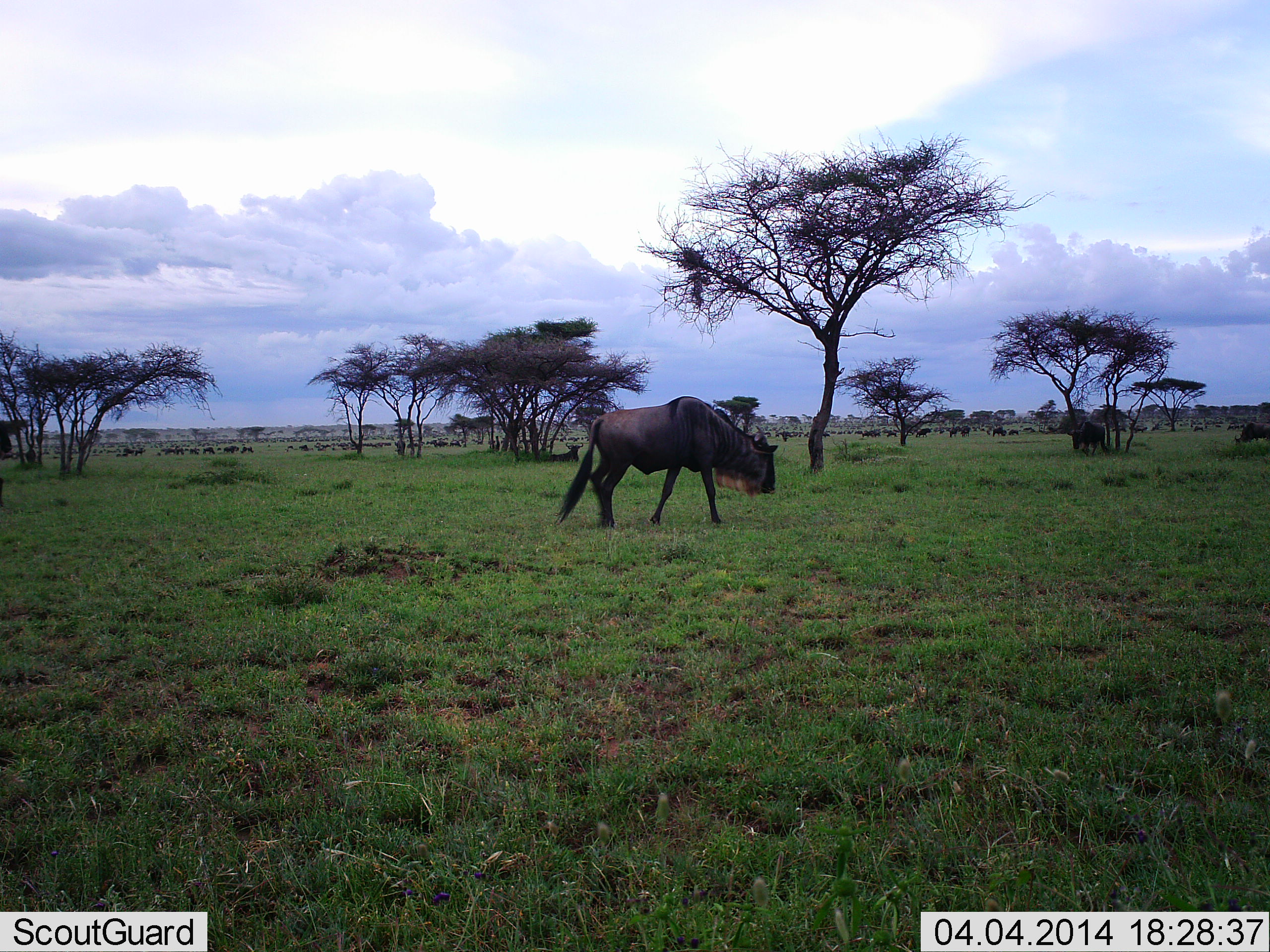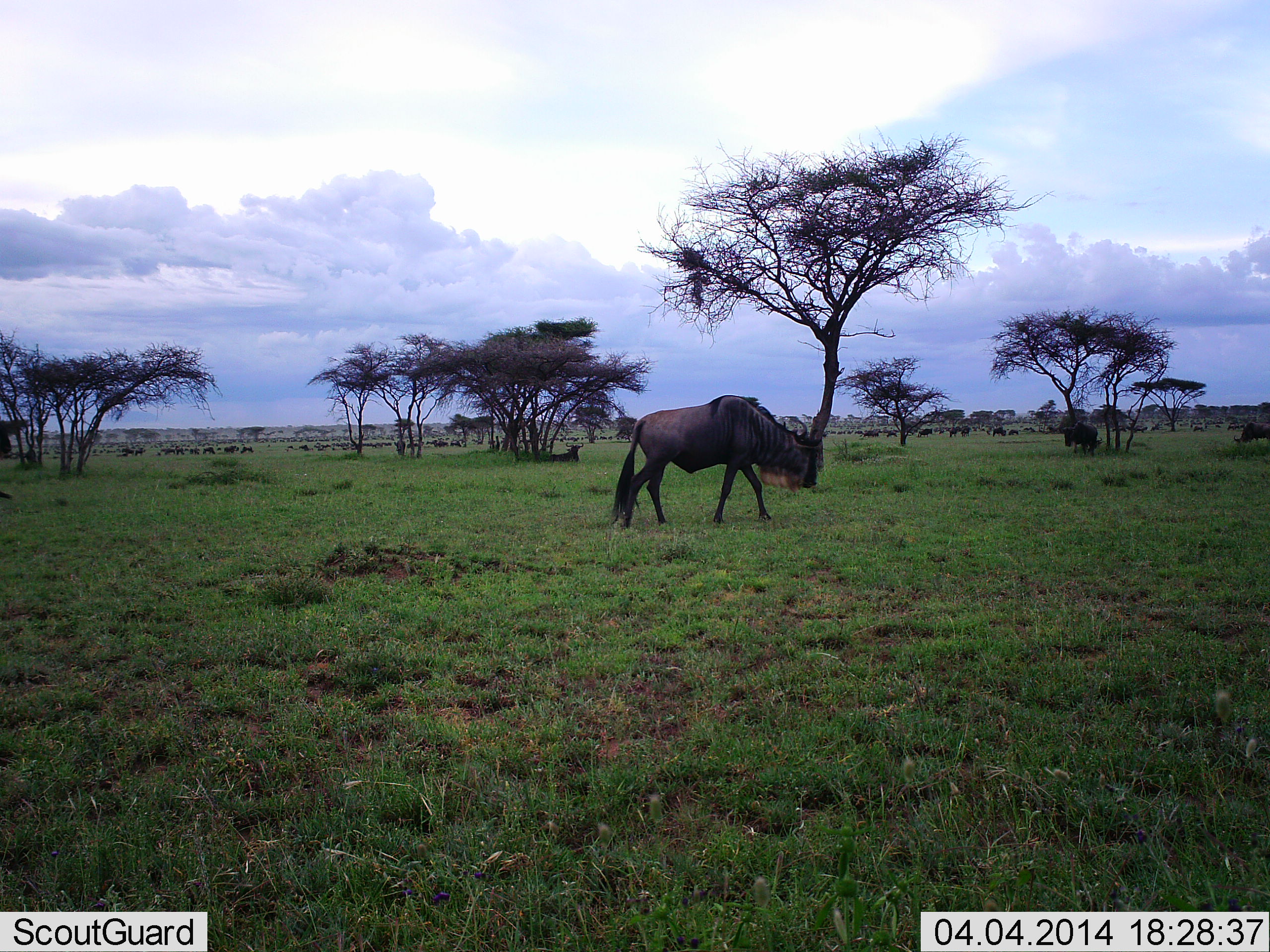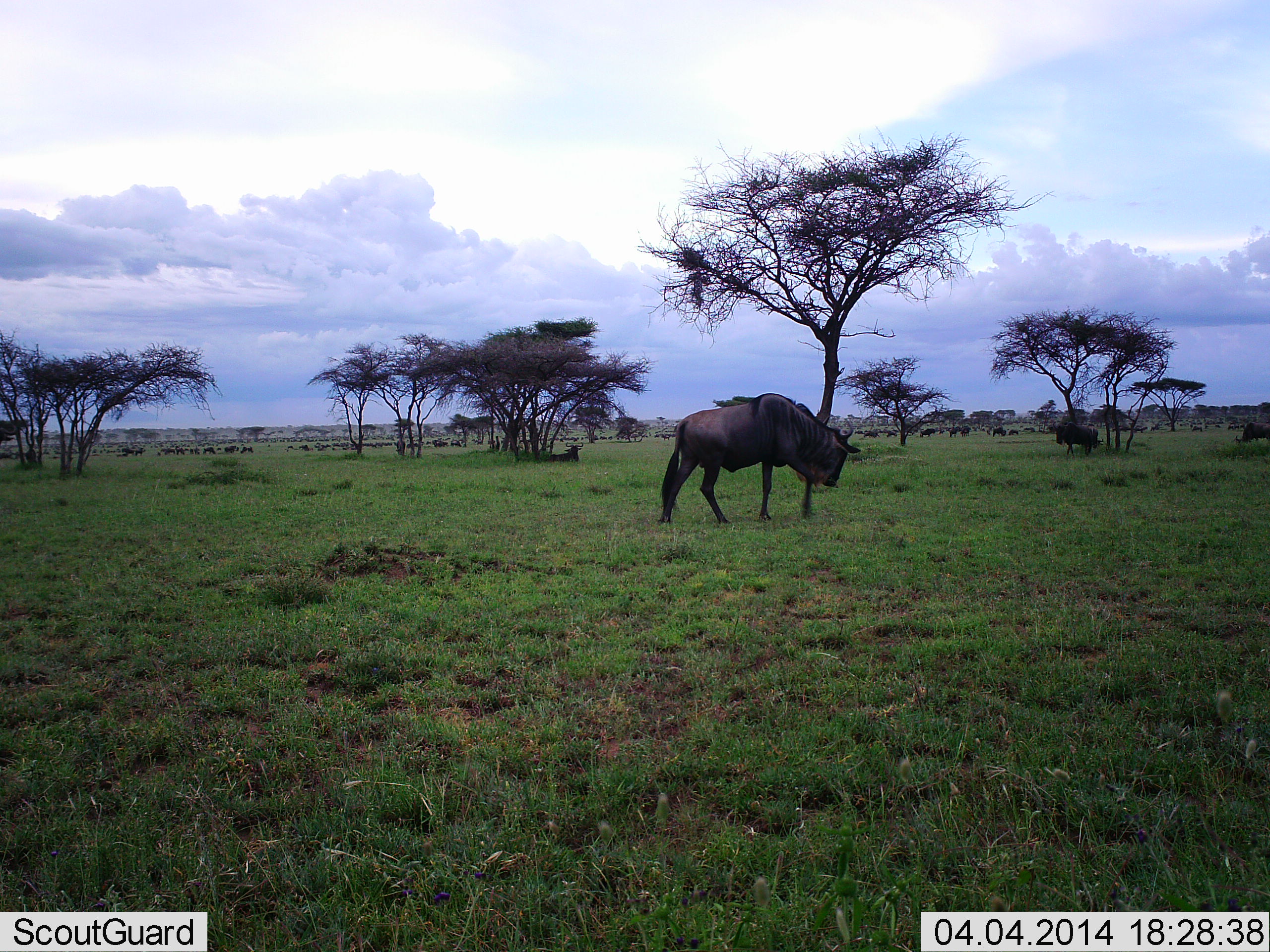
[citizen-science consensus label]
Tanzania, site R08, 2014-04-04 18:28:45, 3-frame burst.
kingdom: Animalia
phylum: Chordata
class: Mammalia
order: Artiodactyla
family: Bovidae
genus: Connochaetes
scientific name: Connochaetes taurinus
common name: blue wildebeest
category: wildebeest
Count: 11-50.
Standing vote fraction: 60%.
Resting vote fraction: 30%.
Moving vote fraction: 90%.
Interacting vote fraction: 0%.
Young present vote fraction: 0%.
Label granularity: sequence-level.